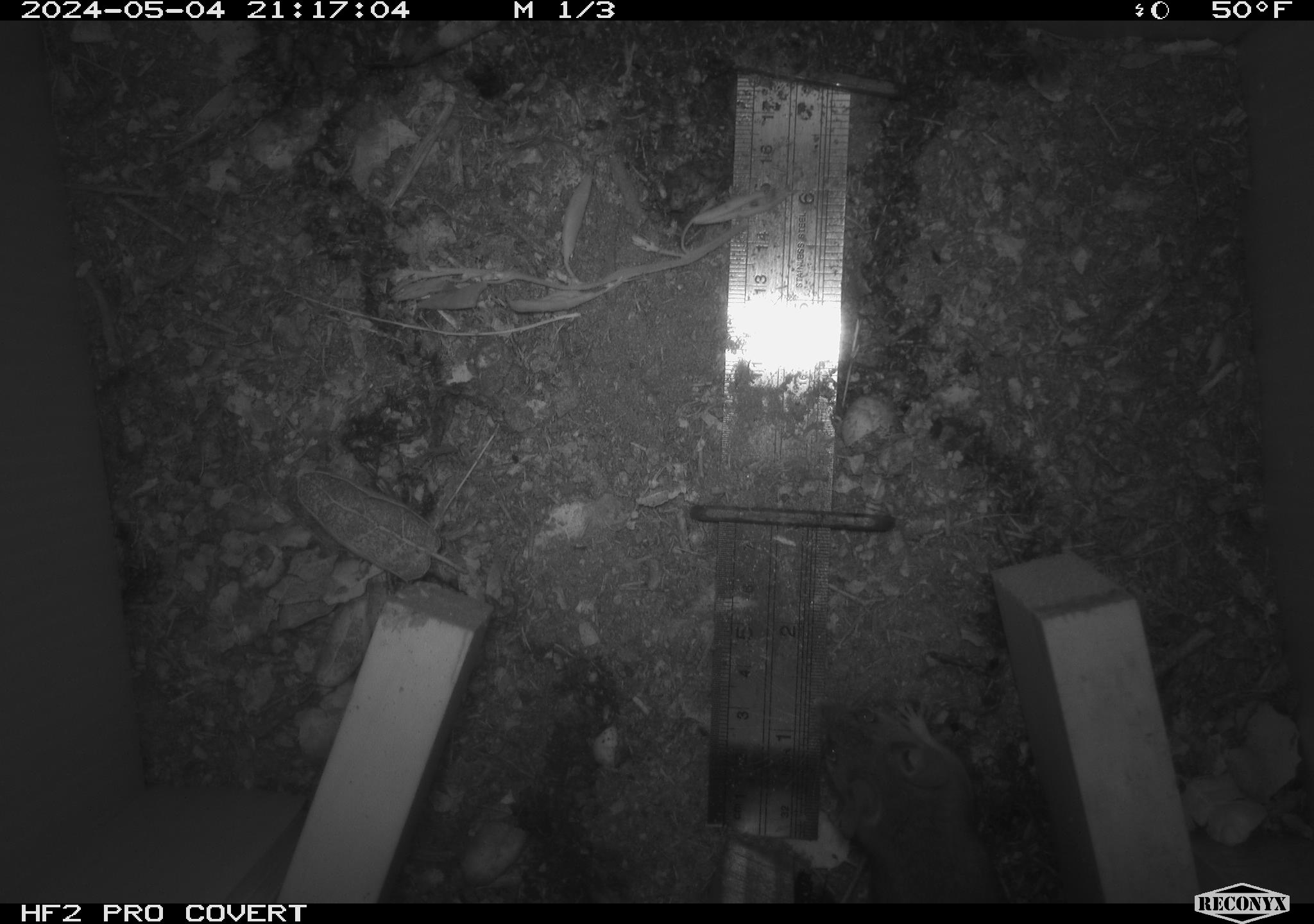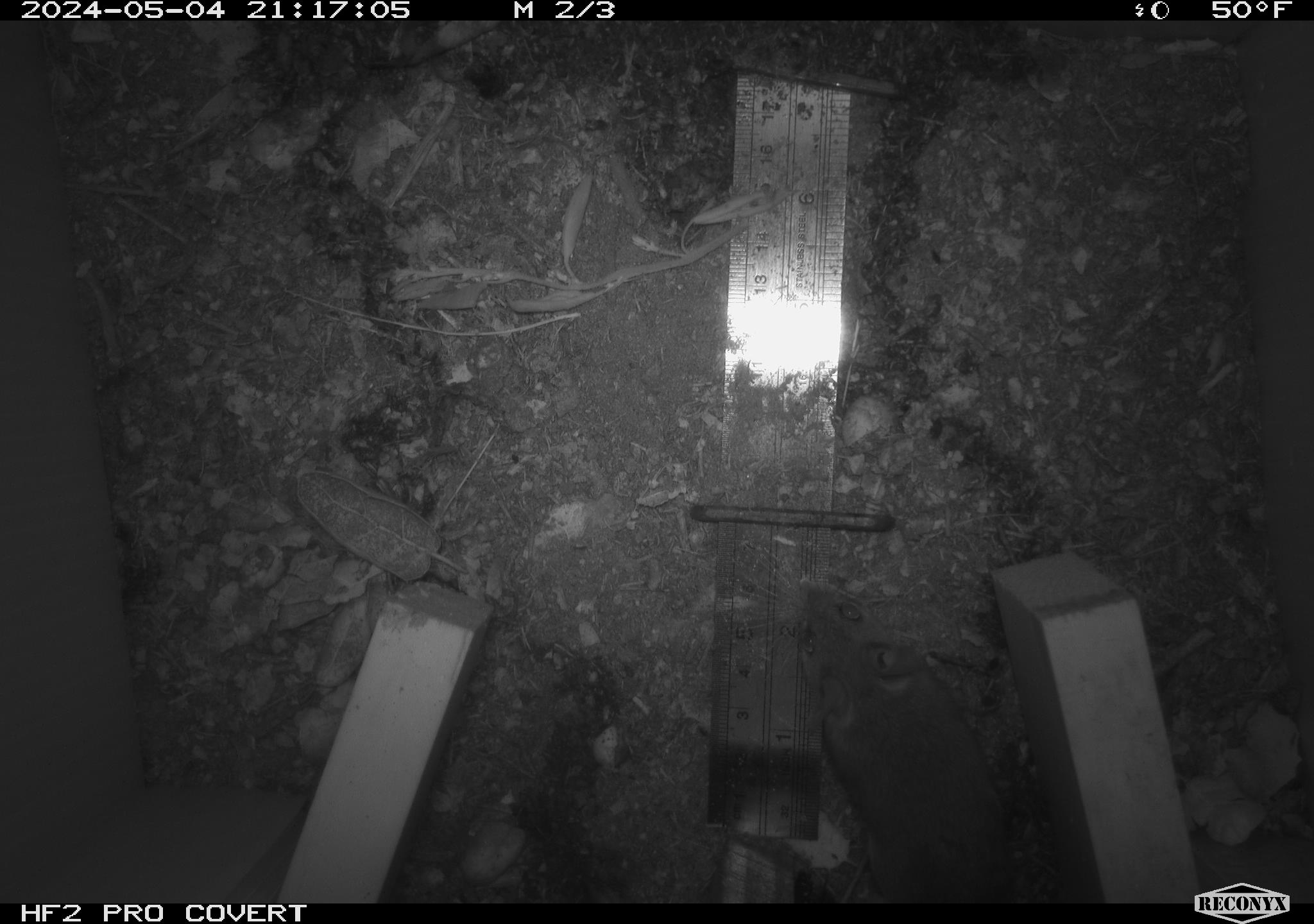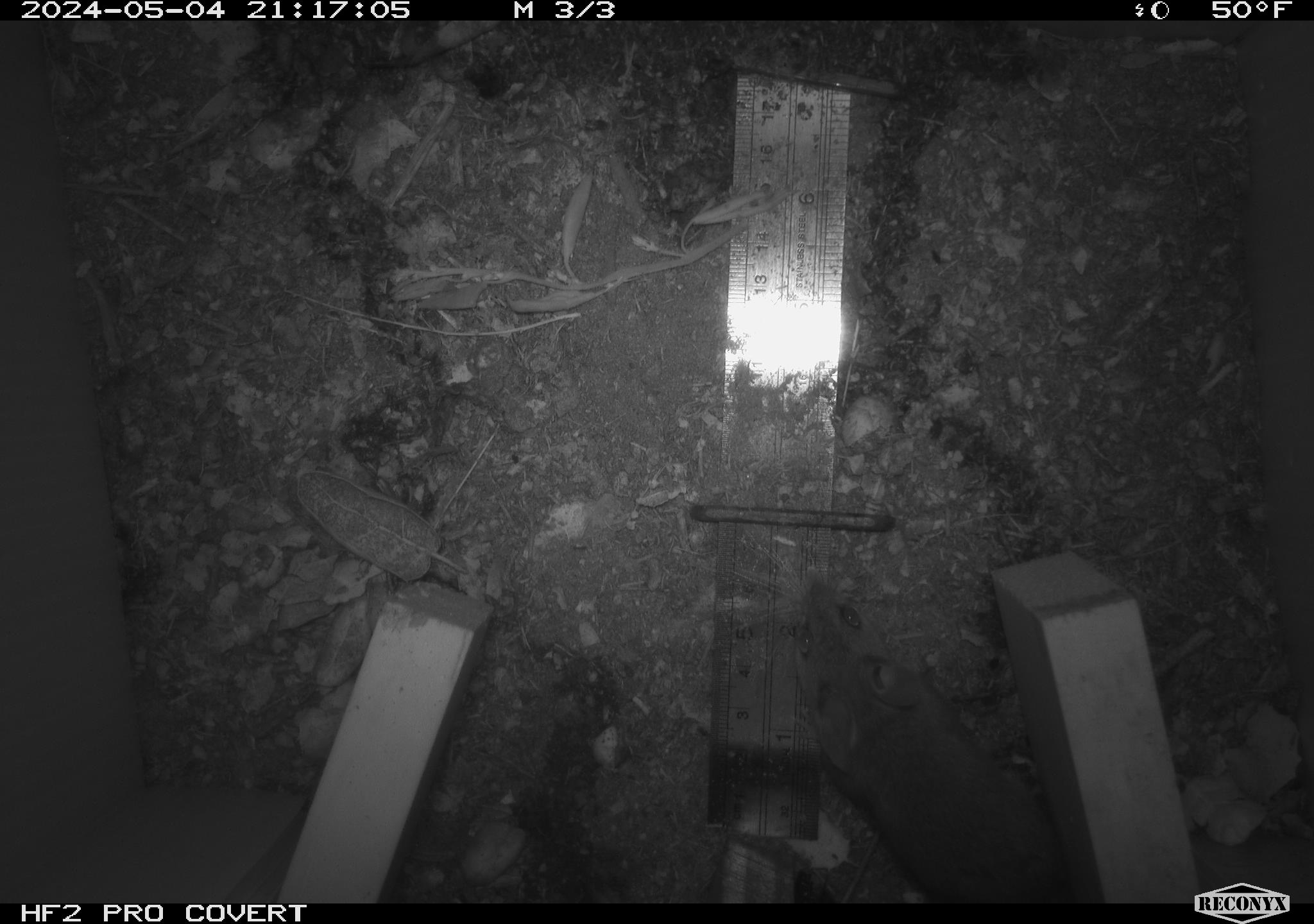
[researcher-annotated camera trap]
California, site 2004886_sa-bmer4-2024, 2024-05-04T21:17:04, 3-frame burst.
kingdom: Animalia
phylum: Chordata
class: Mammalia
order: Rodentia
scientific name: Rodentia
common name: mouse species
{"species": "mouse species (Rodentia)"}